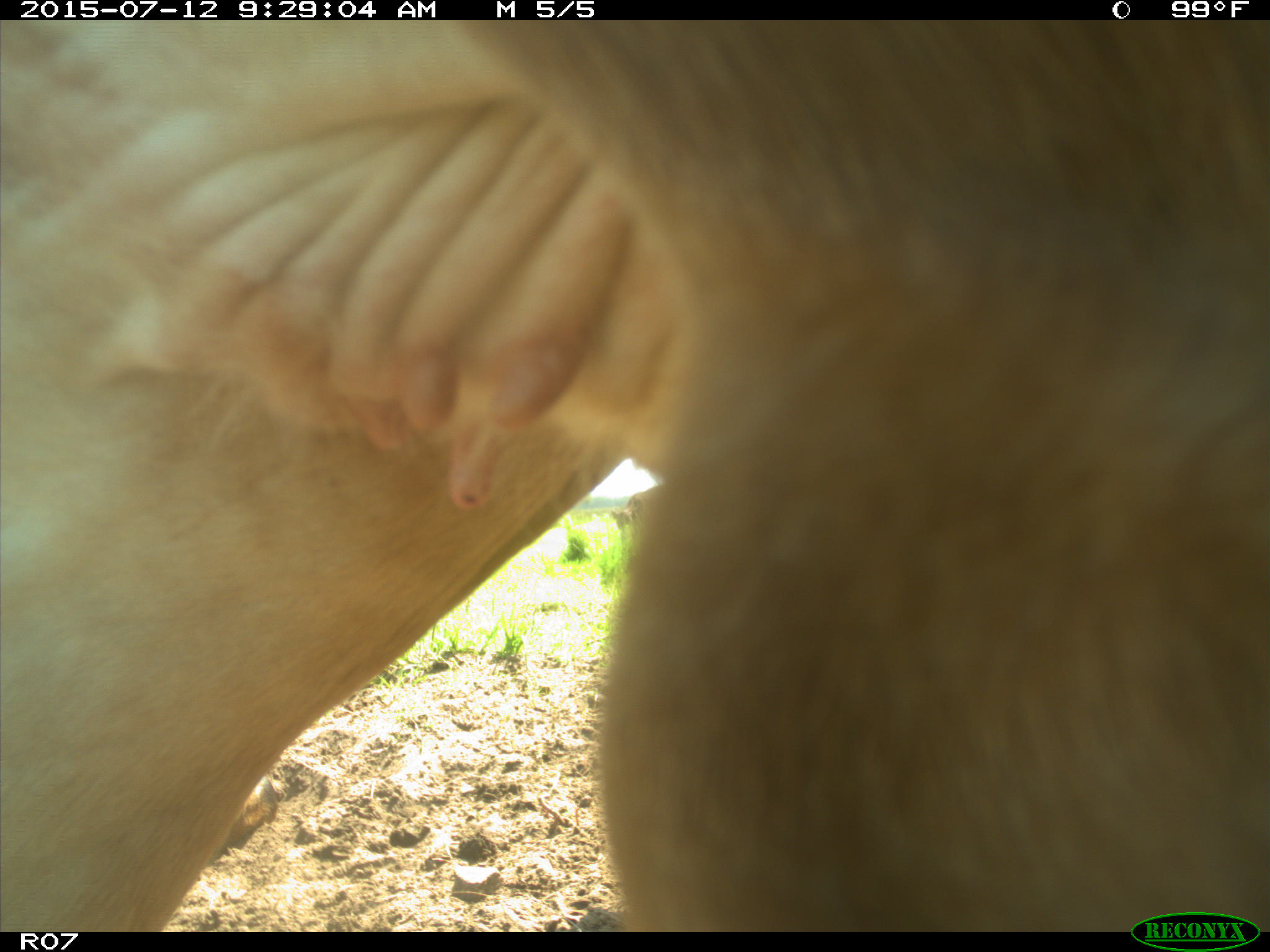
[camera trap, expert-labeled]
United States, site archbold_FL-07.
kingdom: Animalia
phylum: Chordata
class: Mammalia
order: Artiodactyla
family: Bovidae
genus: Bos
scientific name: Bos taurus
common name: domestic cow